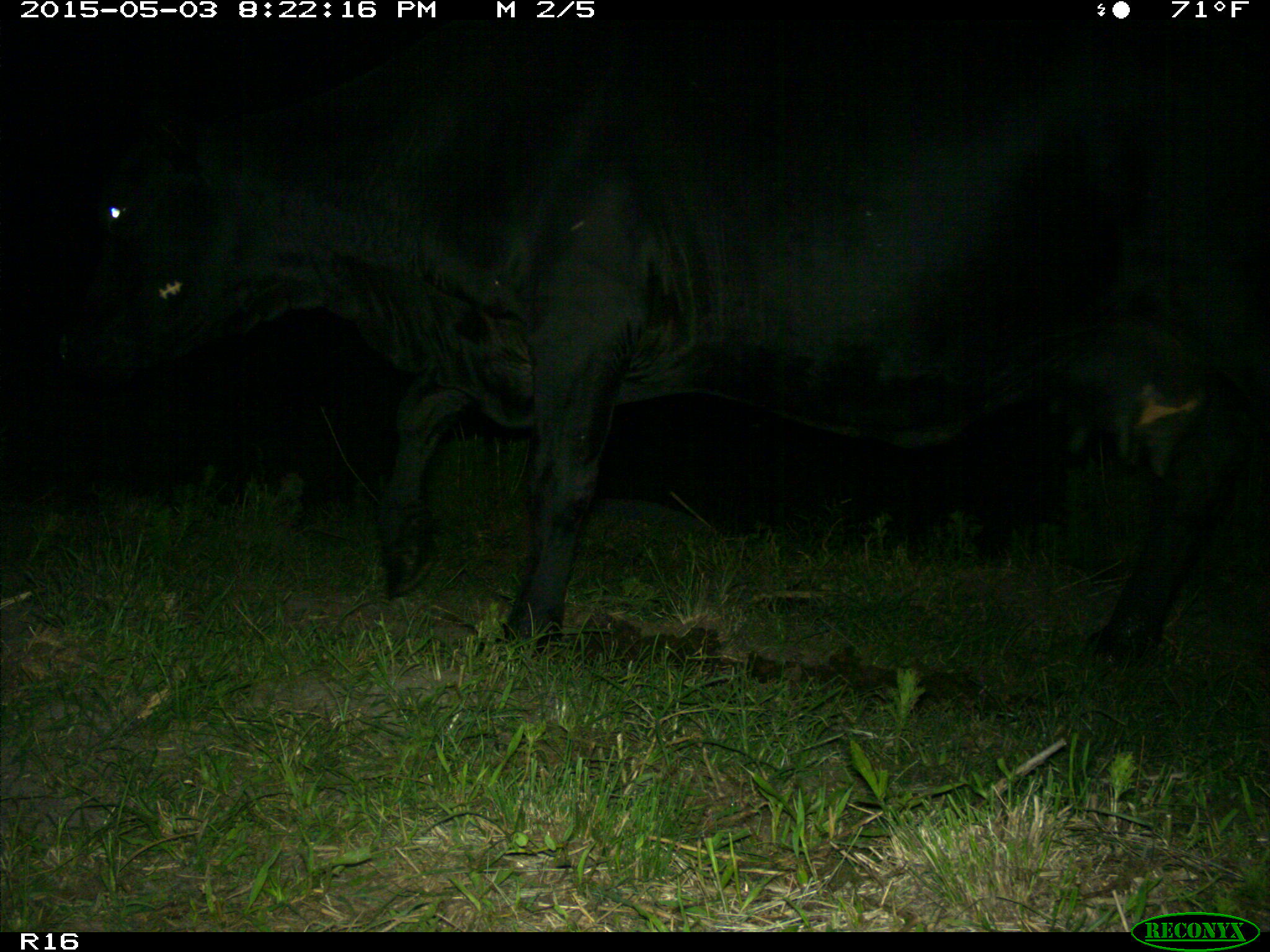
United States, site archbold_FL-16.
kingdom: Animalia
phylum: Chordata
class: Mammalia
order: Artiodactyla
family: Bovidae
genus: Bos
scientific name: Bos taurus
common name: domestic cow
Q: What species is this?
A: Bos taurus (domestic cow).